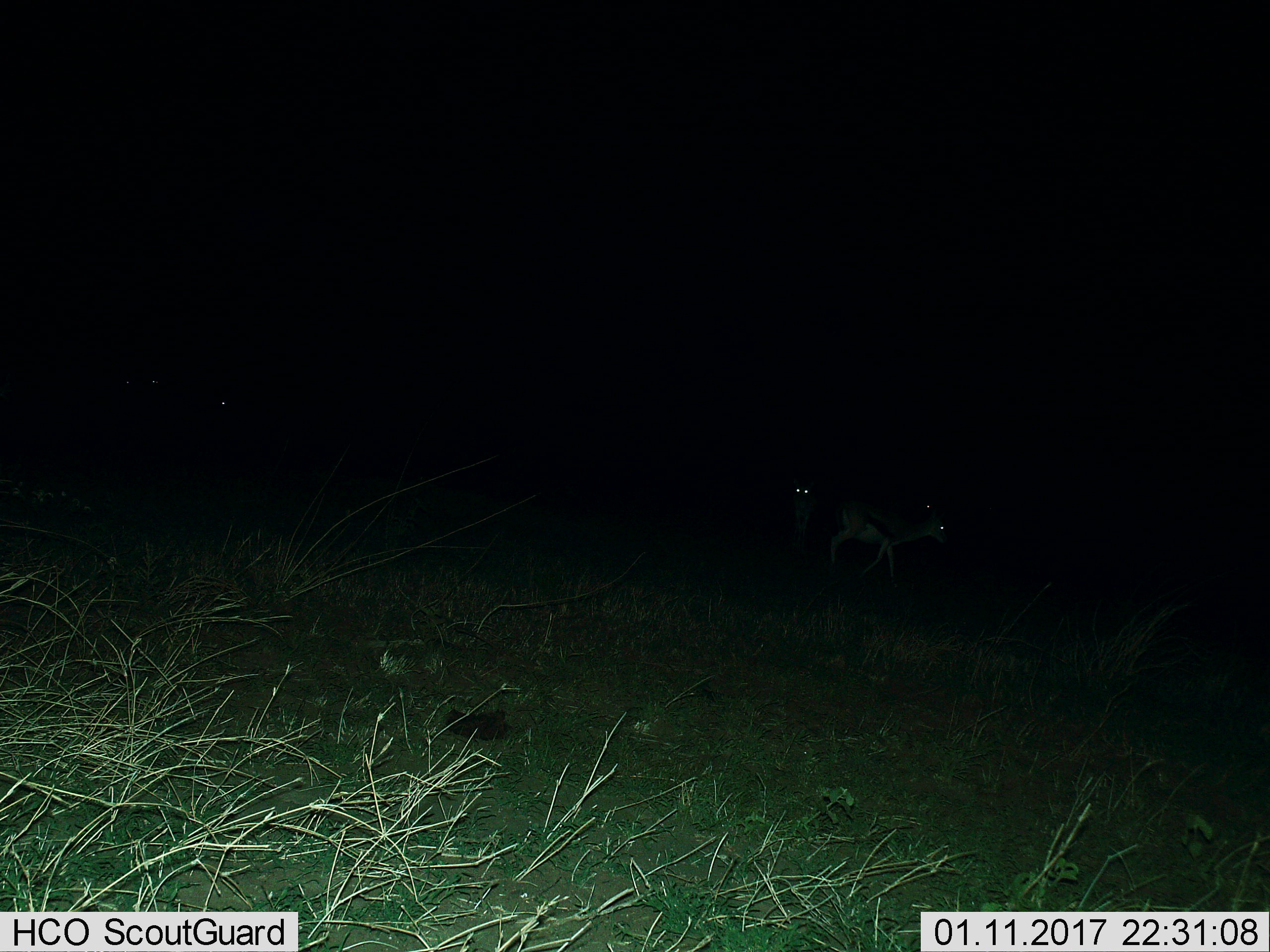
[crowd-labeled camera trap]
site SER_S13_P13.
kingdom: Animalia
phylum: Chordata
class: Mammalia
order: Artiodactyla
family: Bovidae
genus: Eudorcas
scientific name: Eudorcas thomsonii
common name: thomson's gazelle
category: gazellethomsons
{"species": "gazellethomsons (thomson's gazelle) (Eudorcas thomsonii)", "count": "6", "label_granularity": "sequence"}